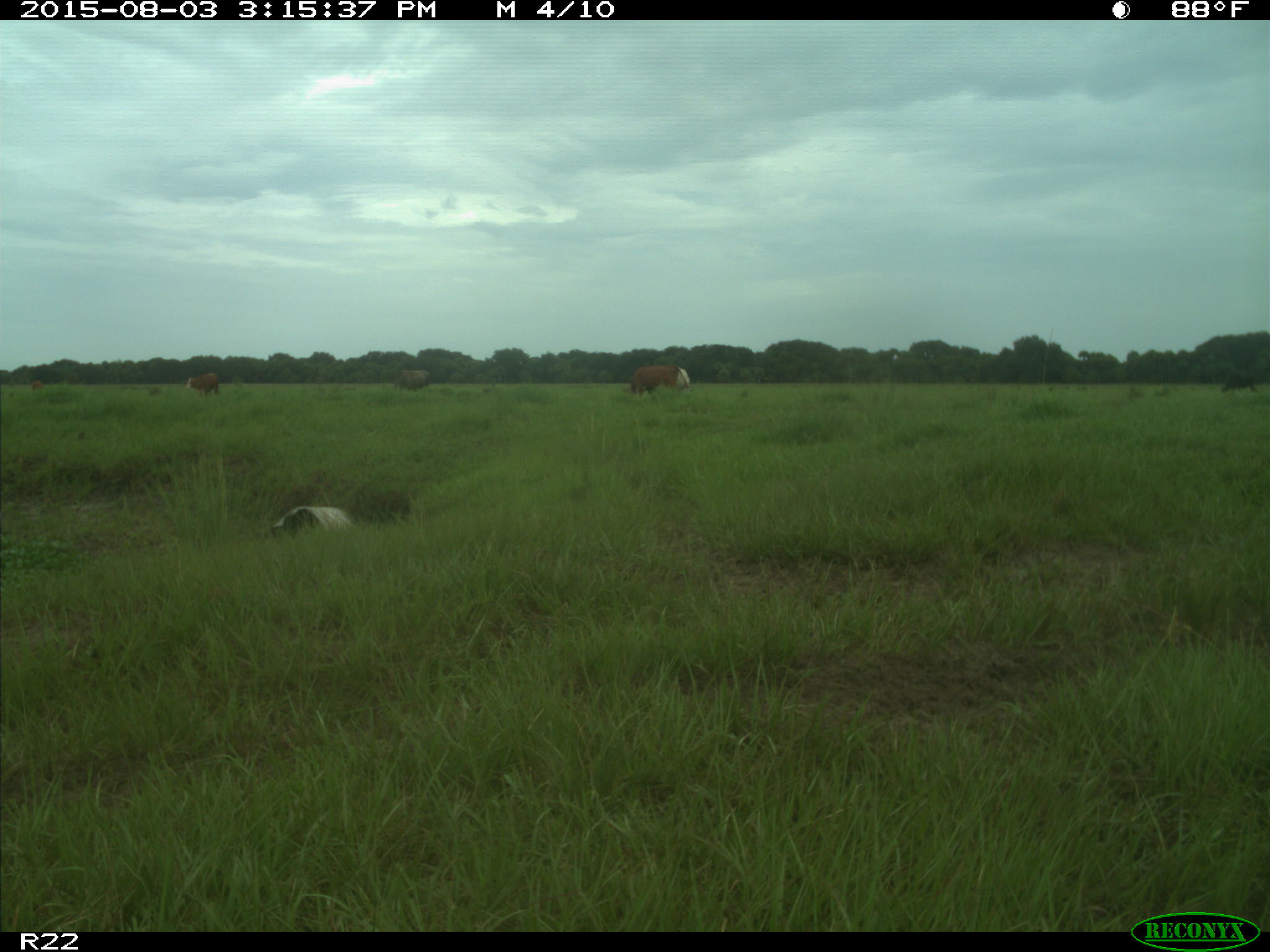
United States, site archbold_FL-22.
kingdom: Animalia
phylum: Chordata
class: Mammalia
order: Artiodactyla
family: Bovidae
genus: Bos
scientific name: Bos taurus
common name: domestic cow